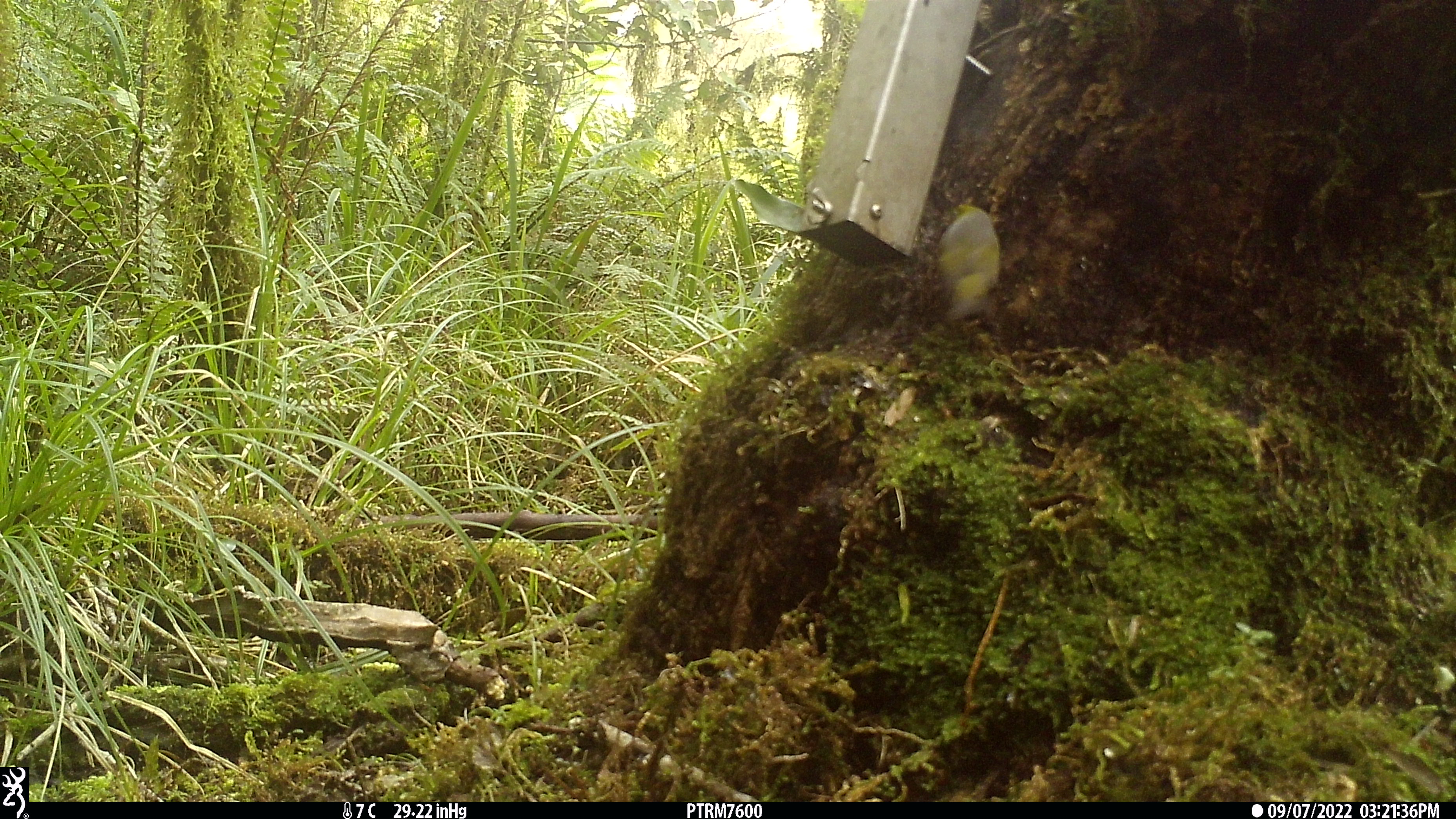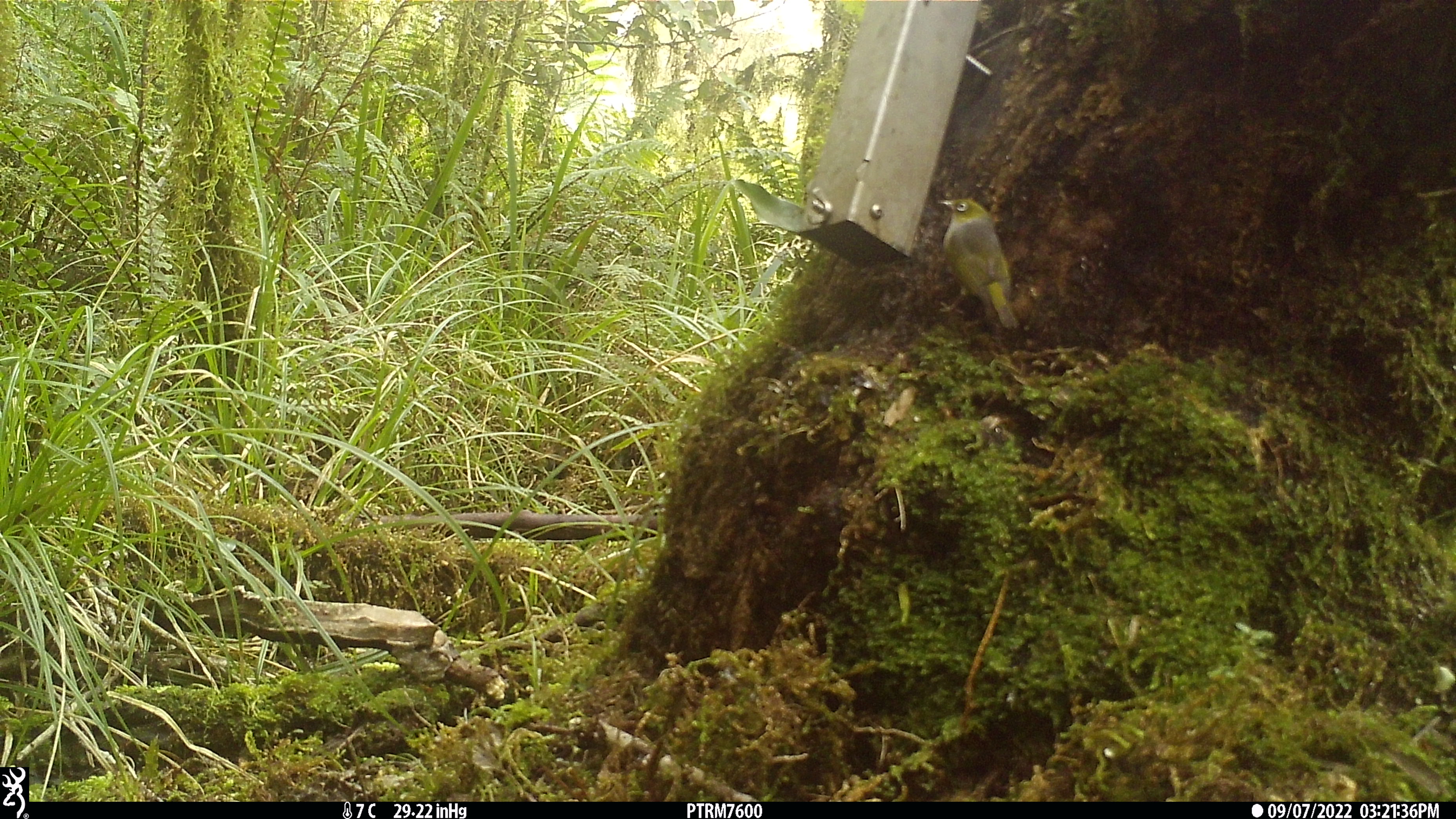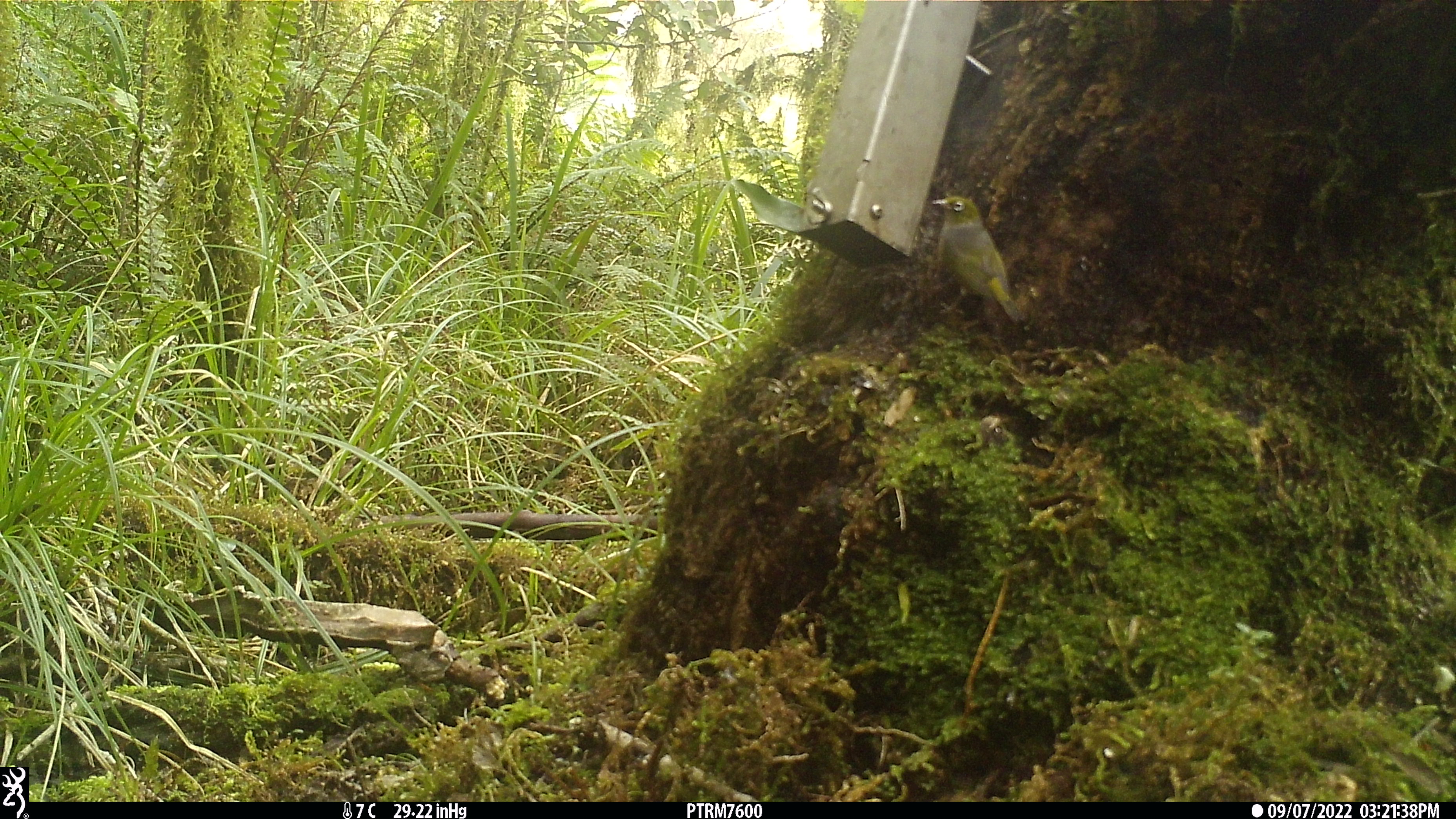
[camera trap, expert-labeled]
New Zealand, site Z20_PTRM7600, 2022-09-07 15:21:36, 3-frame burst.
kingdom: Animalia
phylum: Chordata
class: Aves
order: Passeriformes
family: Zosteropidae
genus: Zosterops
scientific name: Zosterops lateralis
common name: silvereye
Silvereye (Zosterops lateralis).